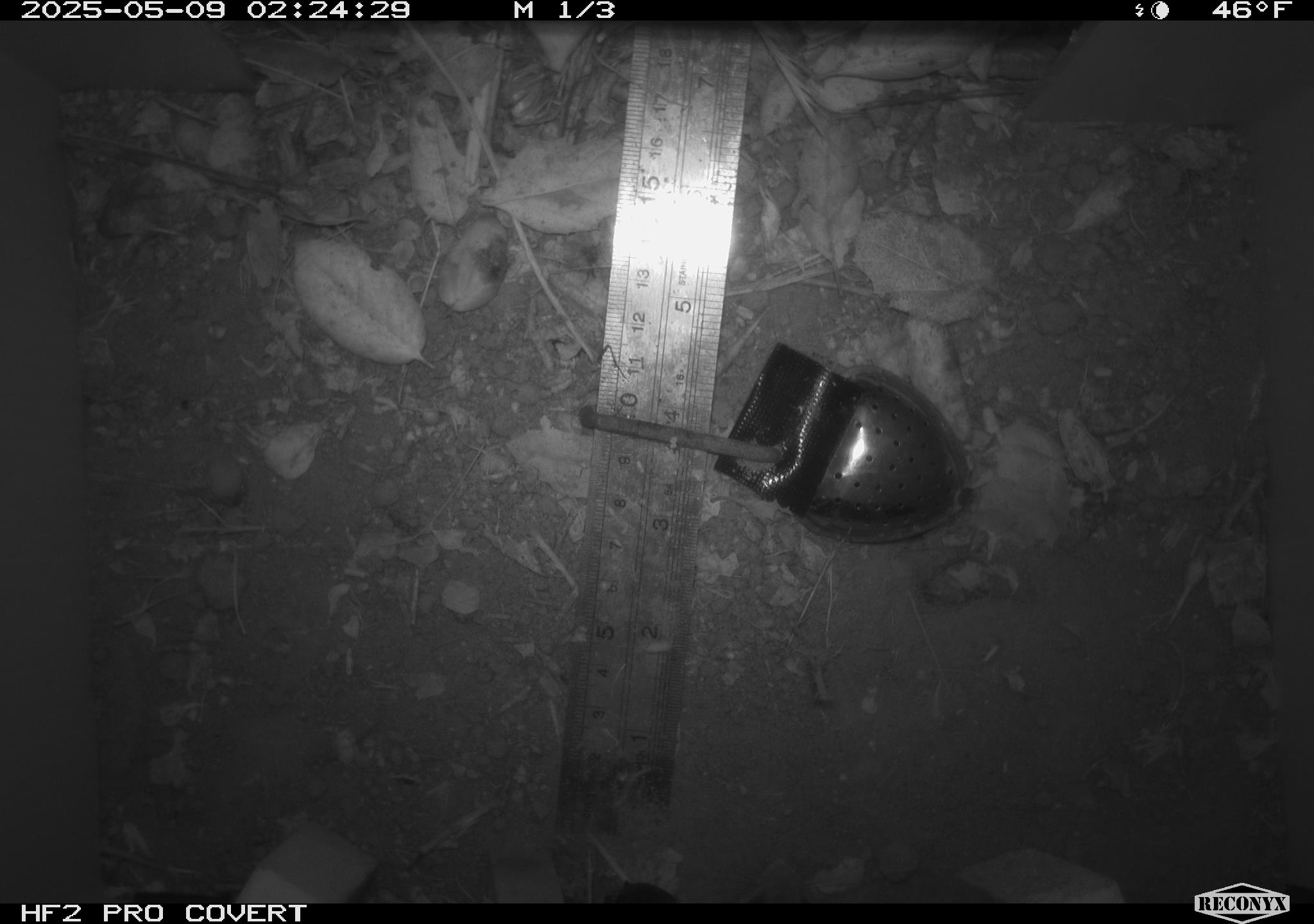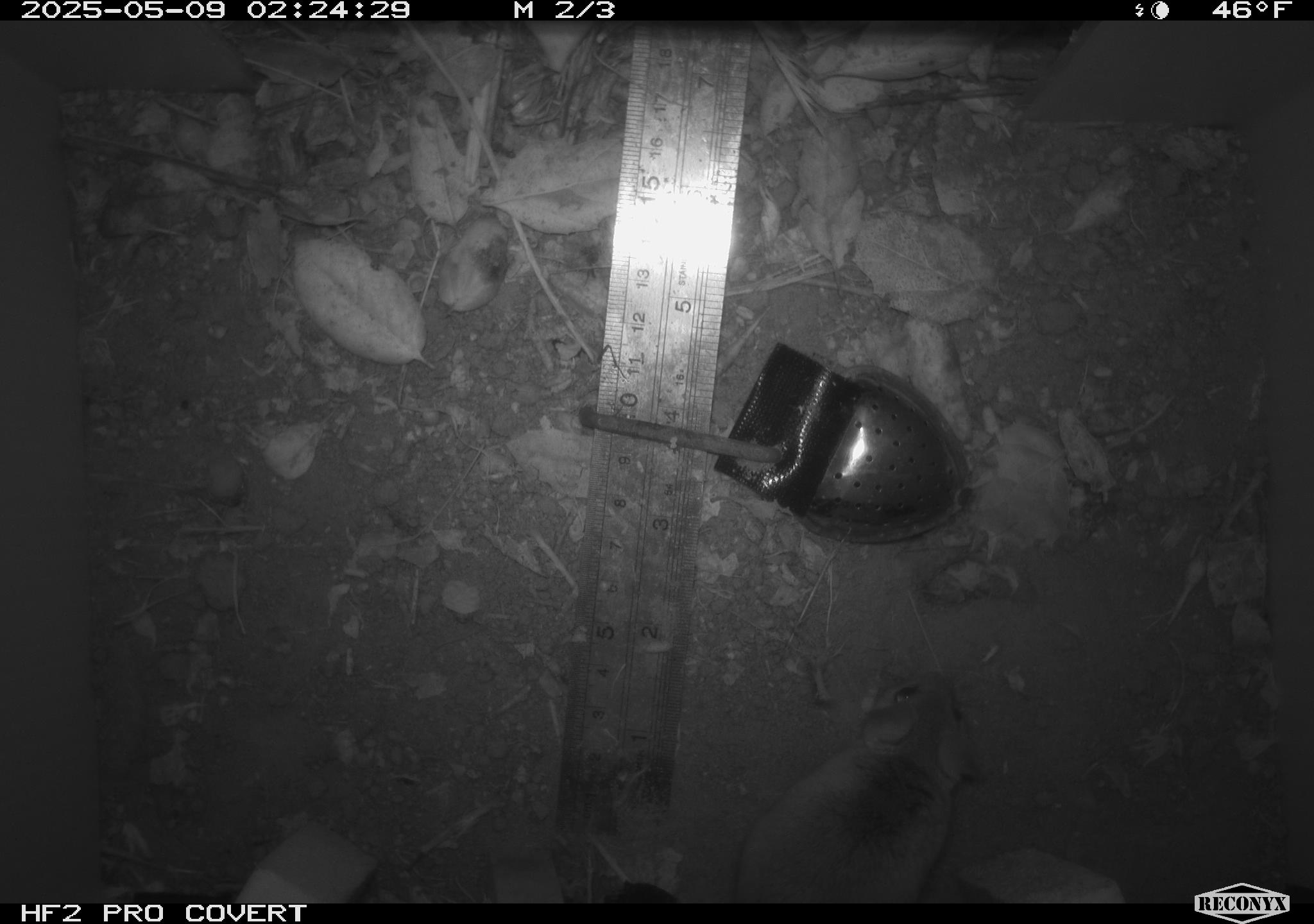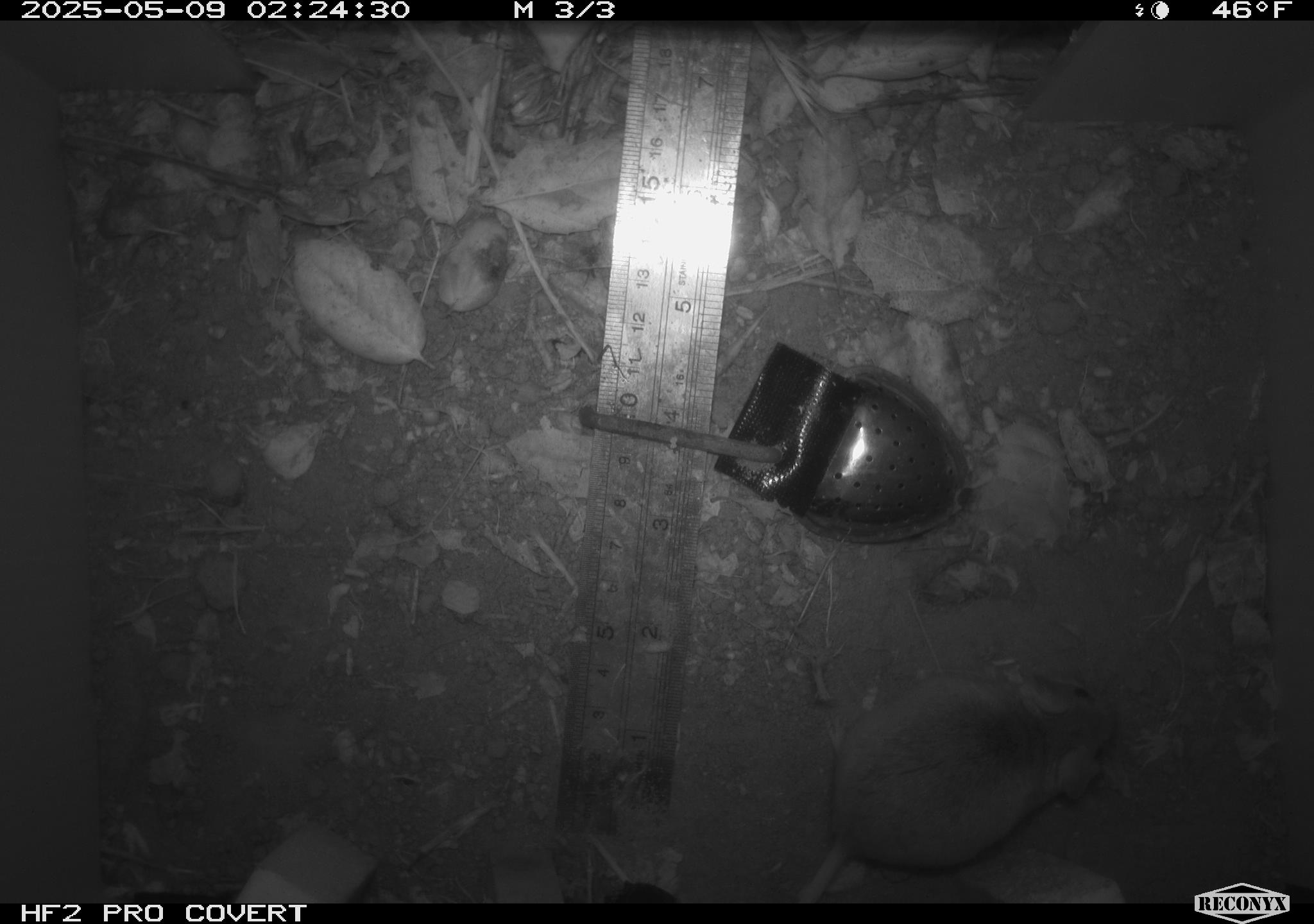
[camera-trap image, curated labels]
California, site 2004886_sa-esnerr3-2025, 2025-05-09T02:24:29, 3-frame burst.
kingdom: Animalia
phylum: Chordata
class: Mammalia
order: Rodentia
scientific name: Rodentia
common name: rodent